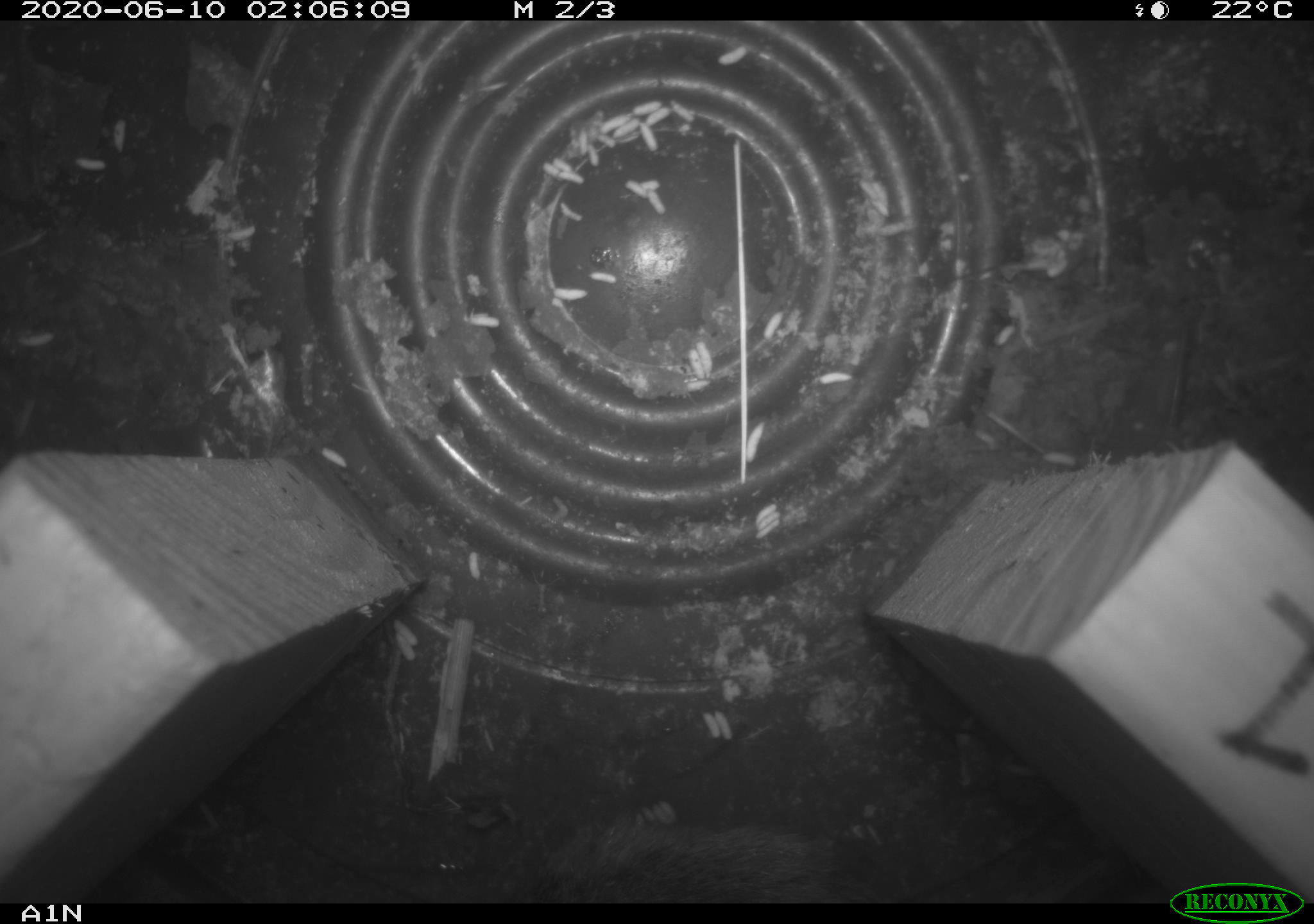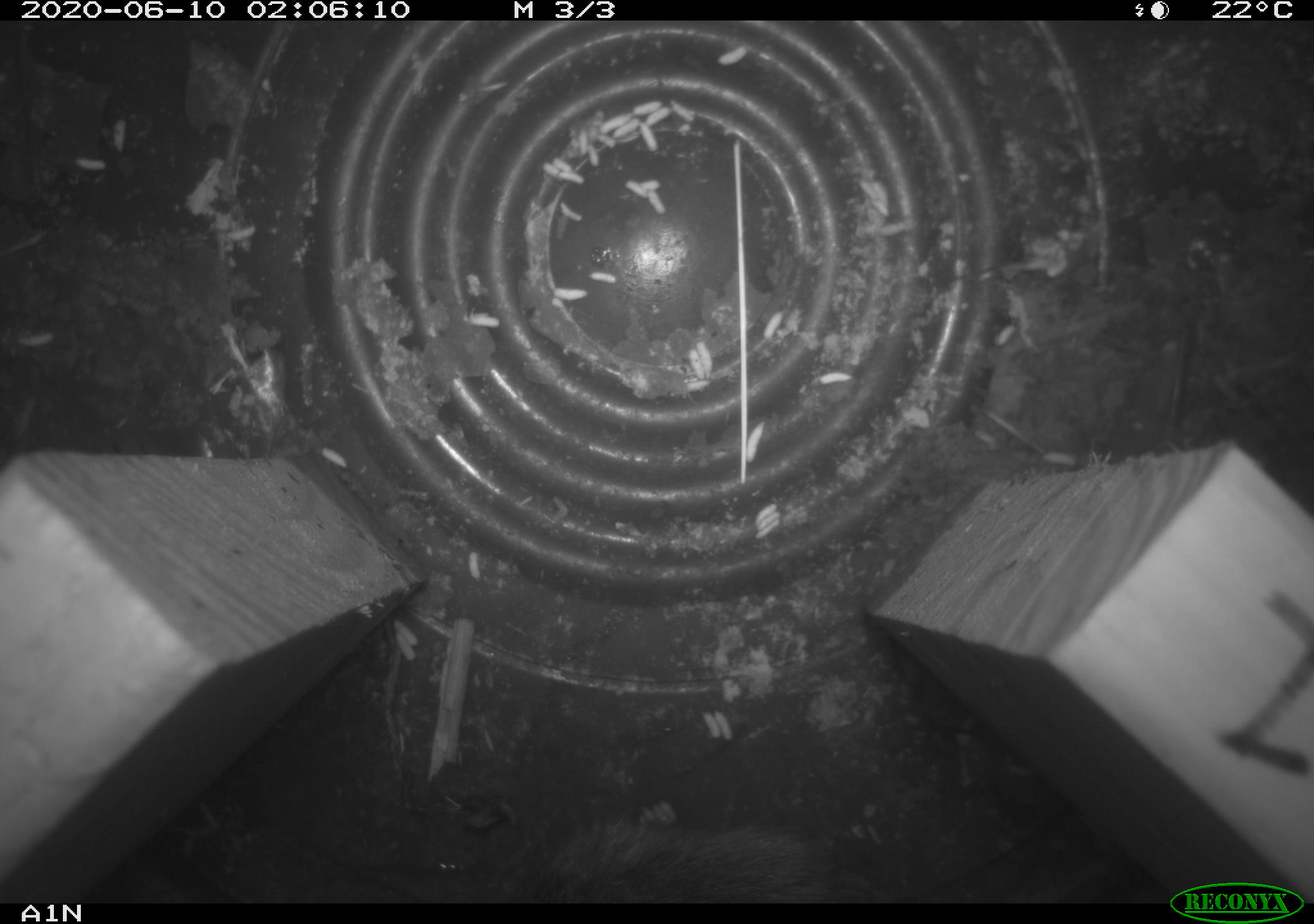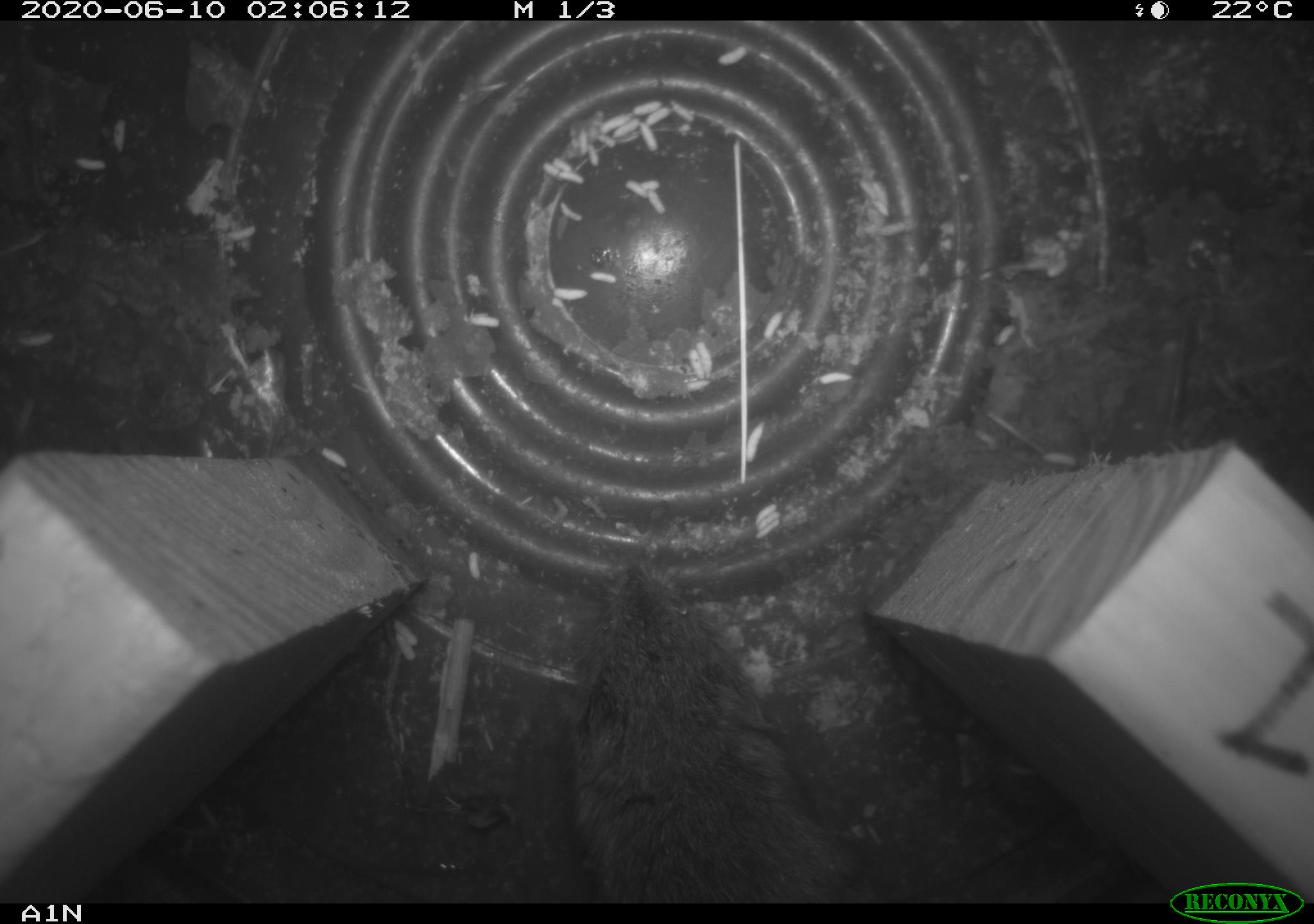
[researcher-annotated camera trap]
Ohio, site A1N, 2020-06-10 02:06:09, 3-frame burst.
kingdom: Animalia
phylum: Chordata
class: Mammalia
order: Rodentia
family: Cricetidae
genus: Microtus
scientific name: Microtus pennsylvanicus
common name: meadow vole